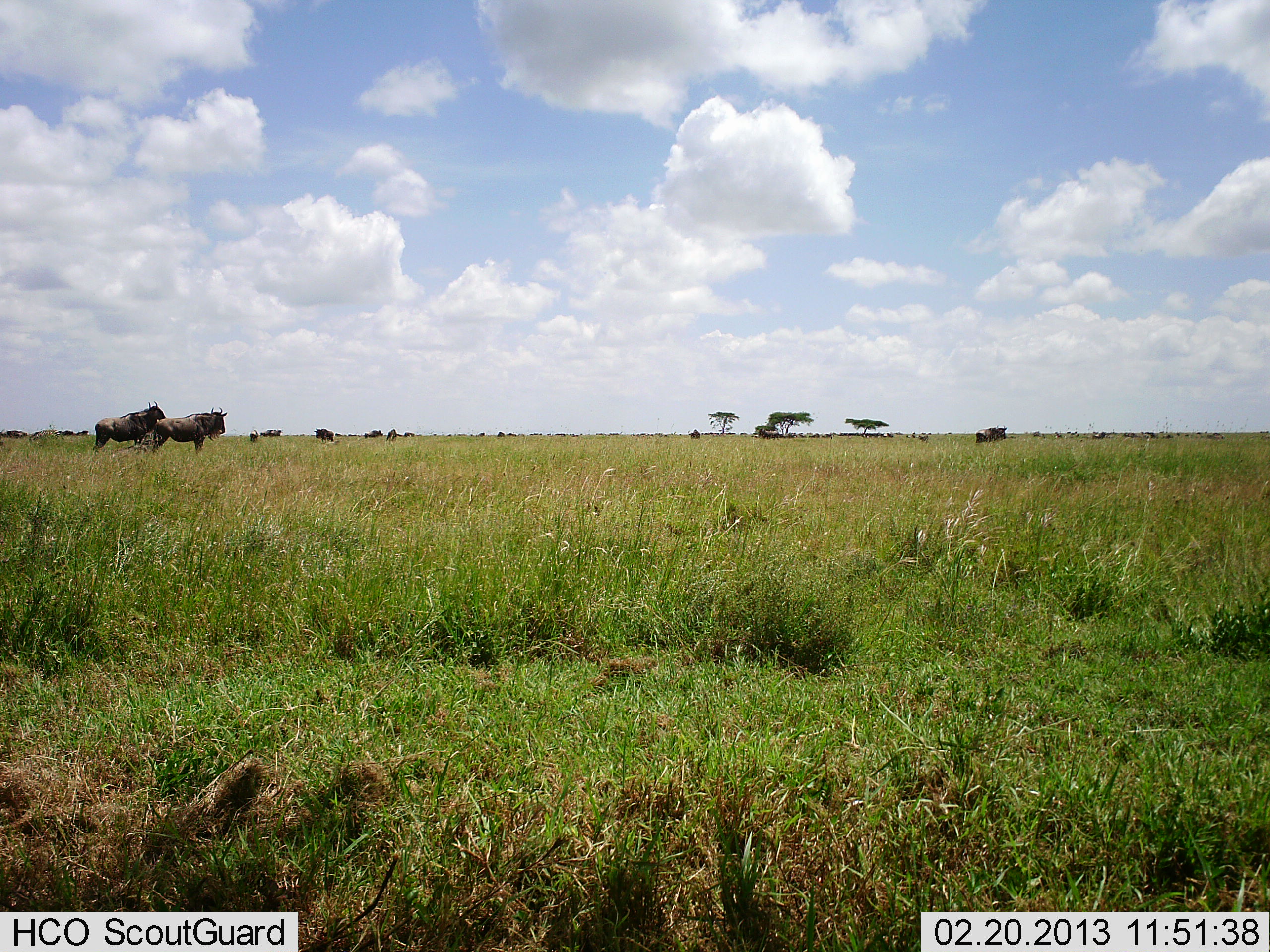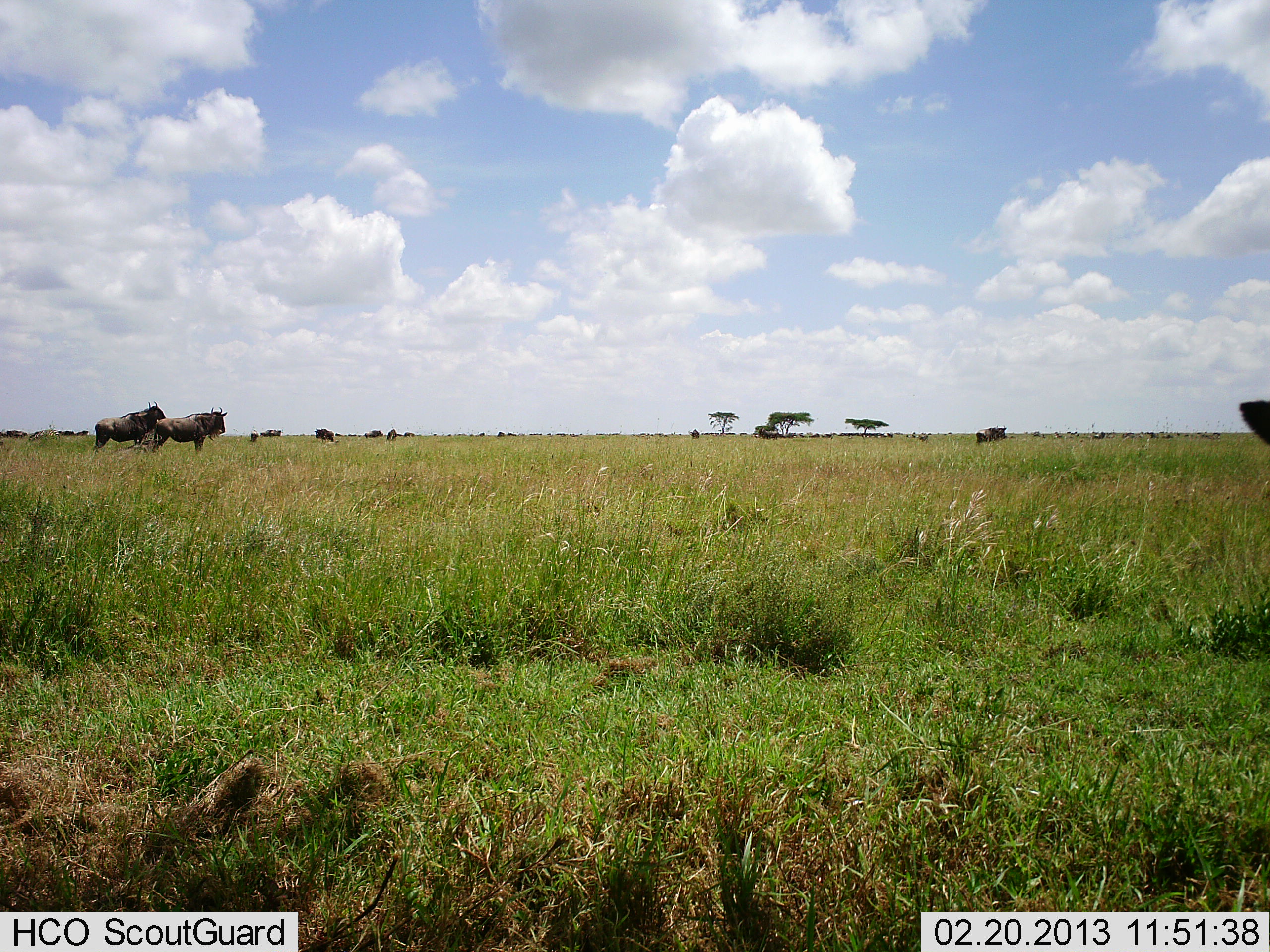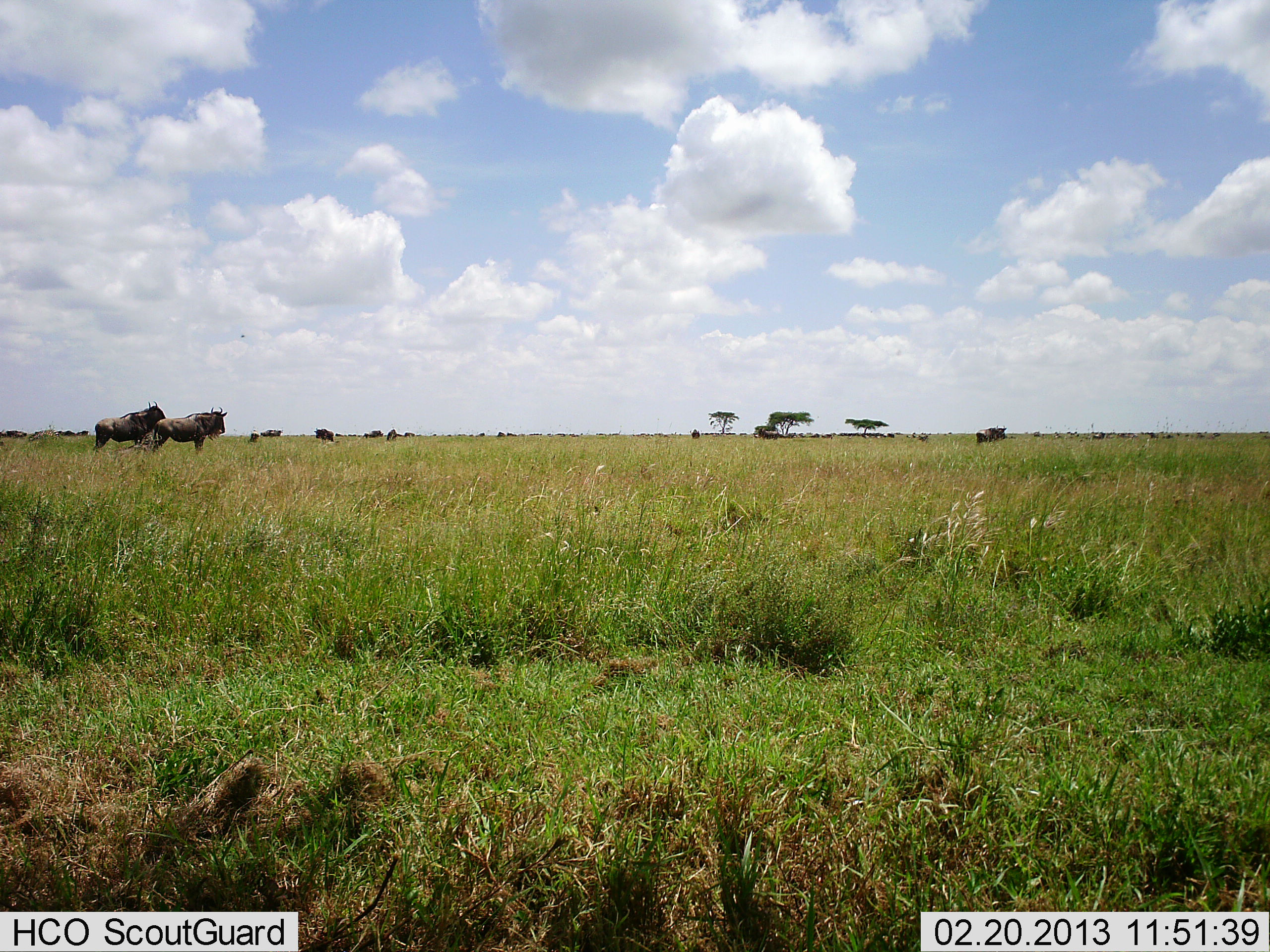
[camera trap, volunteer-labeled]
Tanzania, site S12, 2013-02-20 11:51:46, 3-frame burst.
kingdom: Animalia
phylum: Chordata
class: Mammalia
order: Artiodactyla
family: Bovidae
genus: Connochaetes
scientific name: Connochaetes taurinus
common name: blue wildebeest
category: wildebeest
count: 10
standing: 90%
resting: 3%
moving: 17%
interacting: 0%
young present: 0%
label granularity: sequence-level